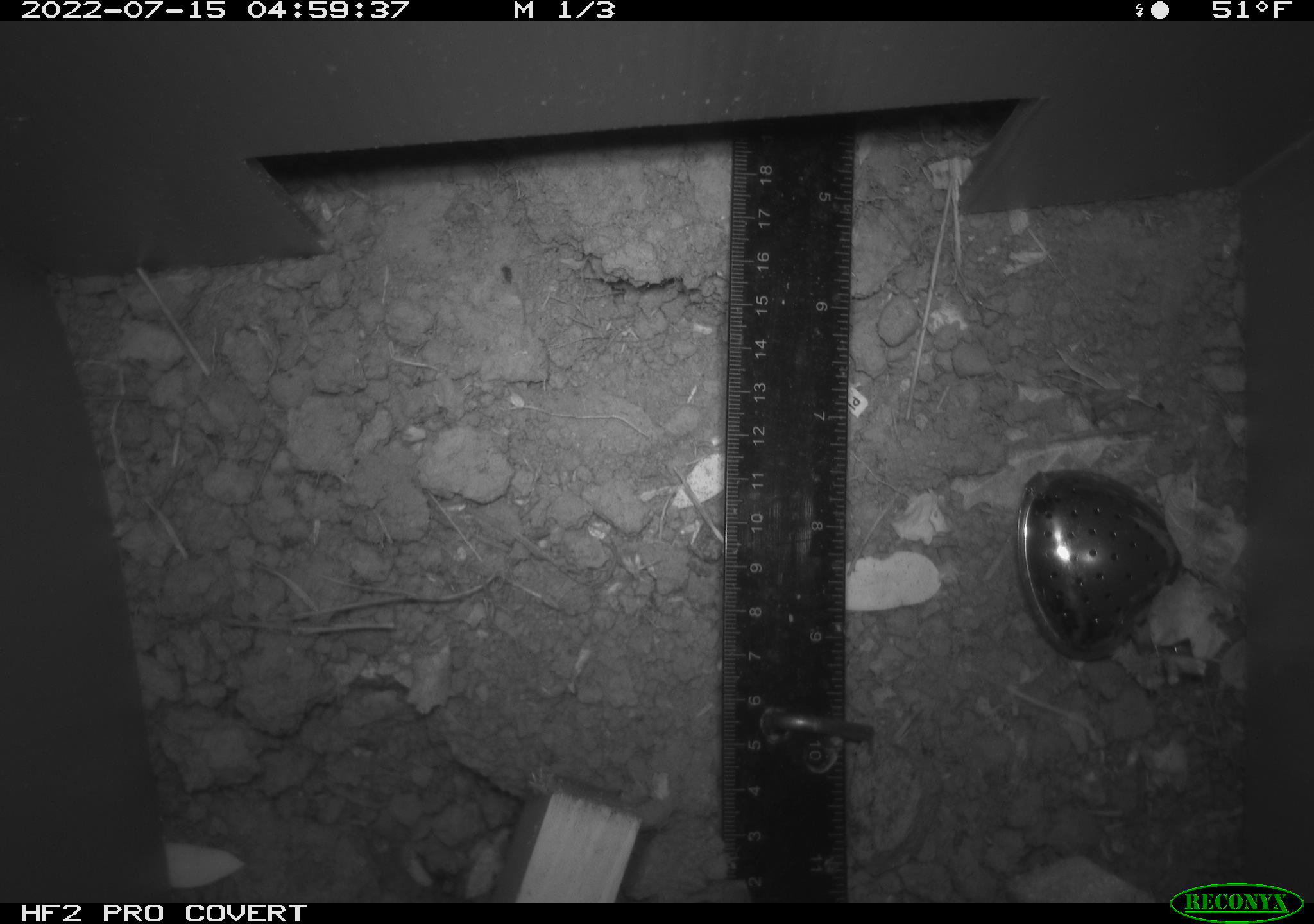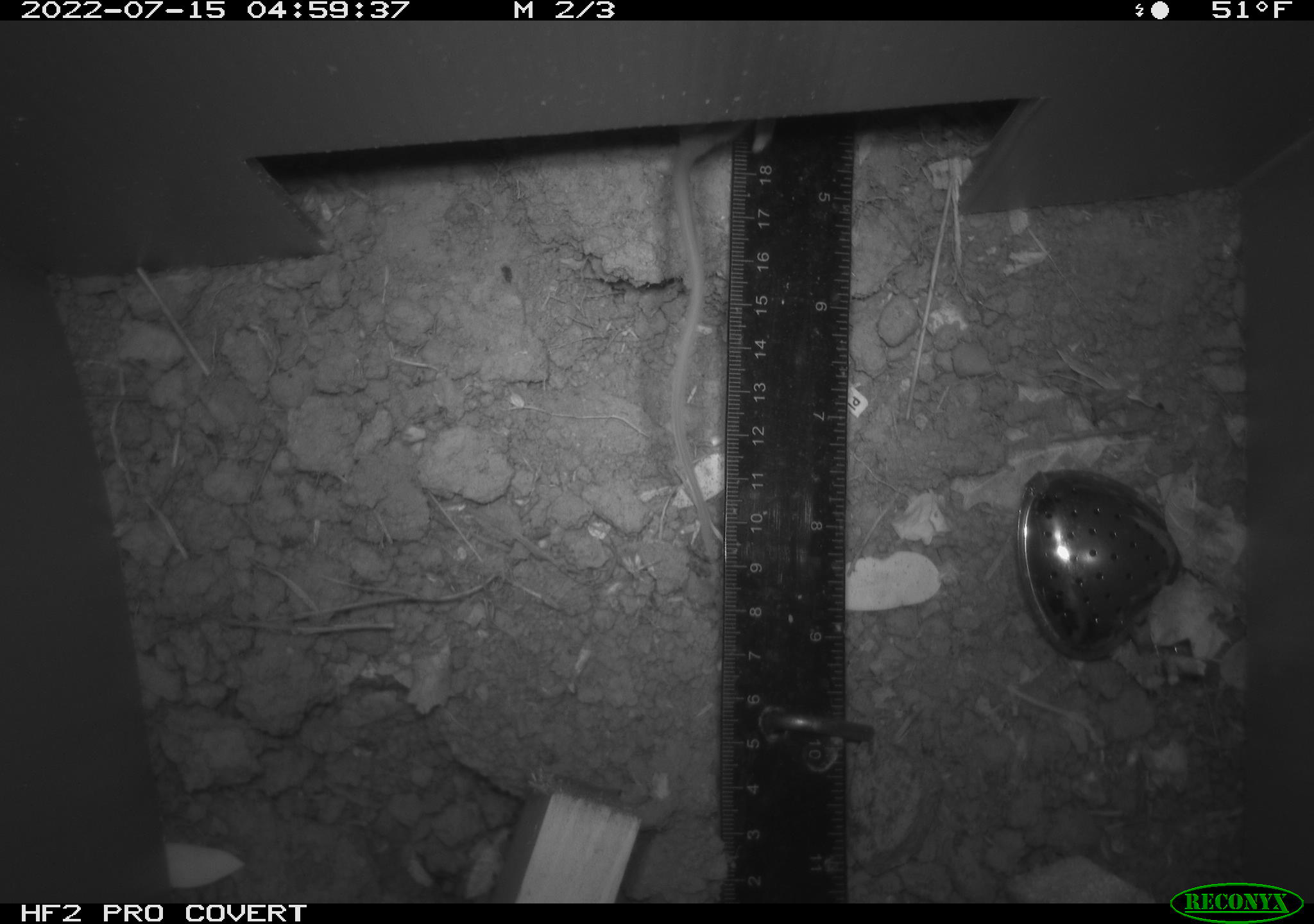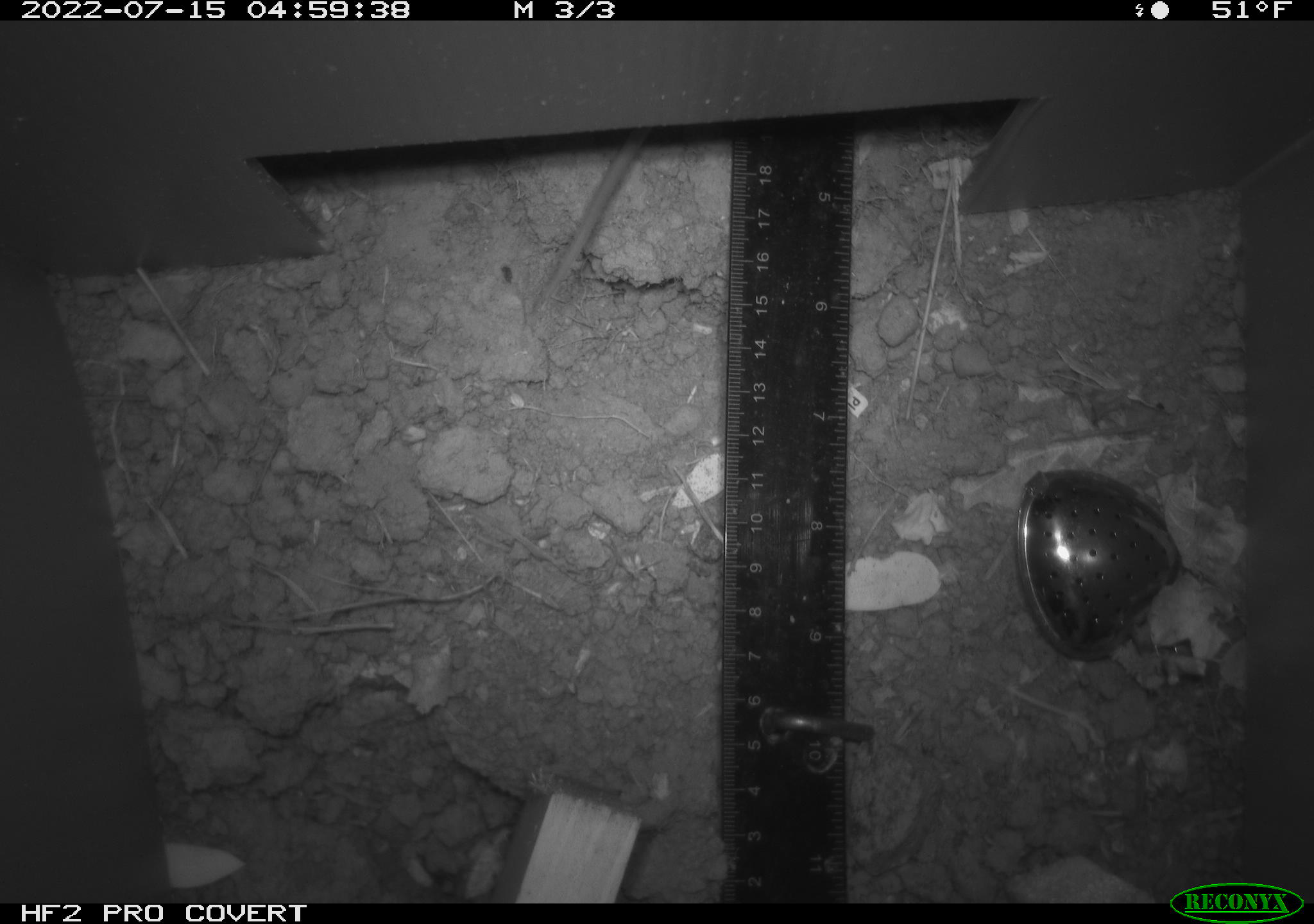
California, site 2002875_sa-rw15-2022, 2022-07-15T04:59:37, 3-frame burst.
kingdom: Animalia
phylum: Chordata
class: Mammalia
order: Rodentia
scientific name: Rodentia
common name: rodent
Rodent (Rodentia).